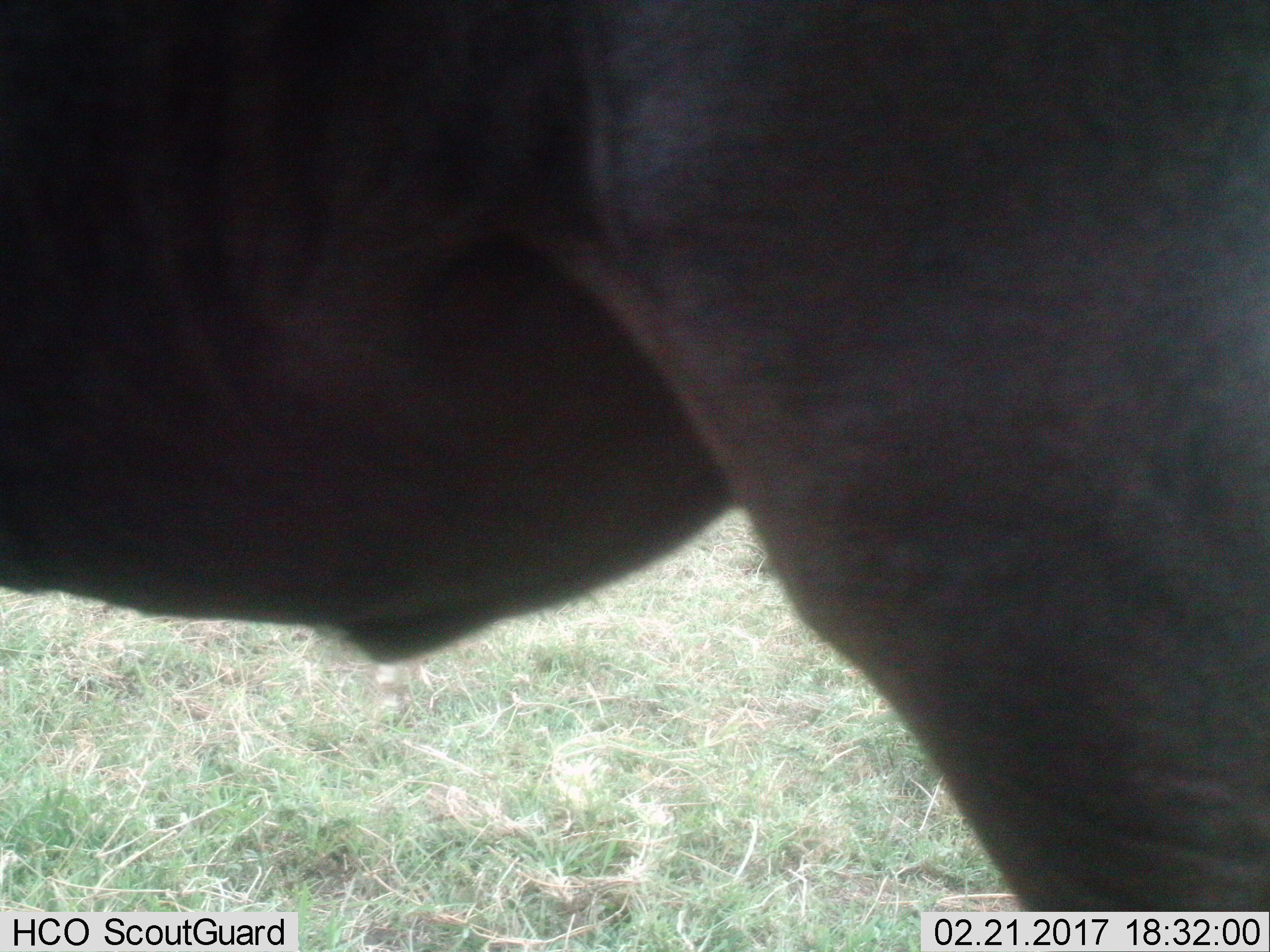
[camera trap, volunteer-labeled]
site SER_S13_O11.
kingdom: Animalia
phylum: Chordata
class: Mammalia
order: Artiodactyla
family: Bovidae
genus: Connochaetes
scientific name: Connochaetes taurinus taurinus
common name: blue wildebeest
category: wildebeestblue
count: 1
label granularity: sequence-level